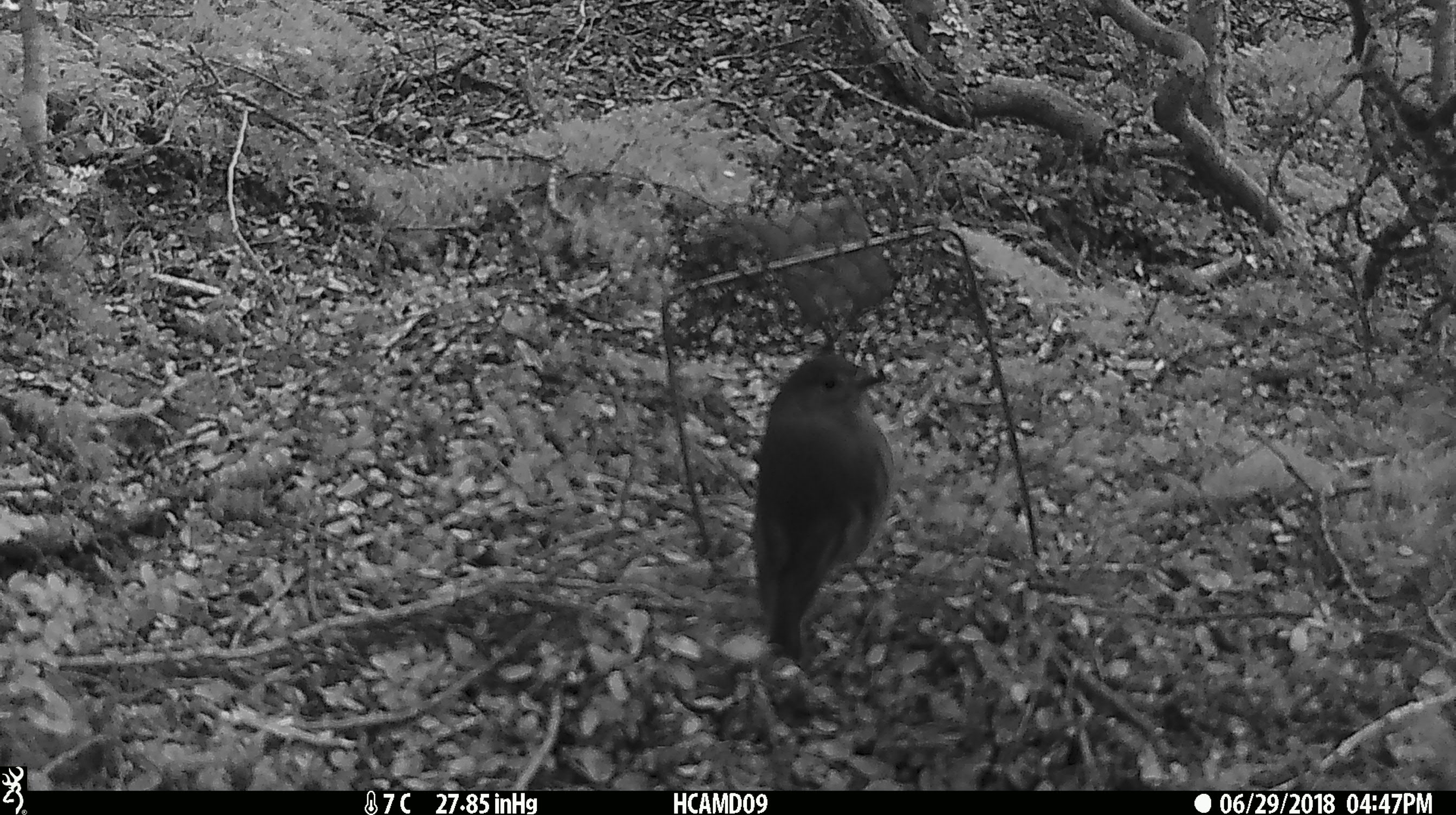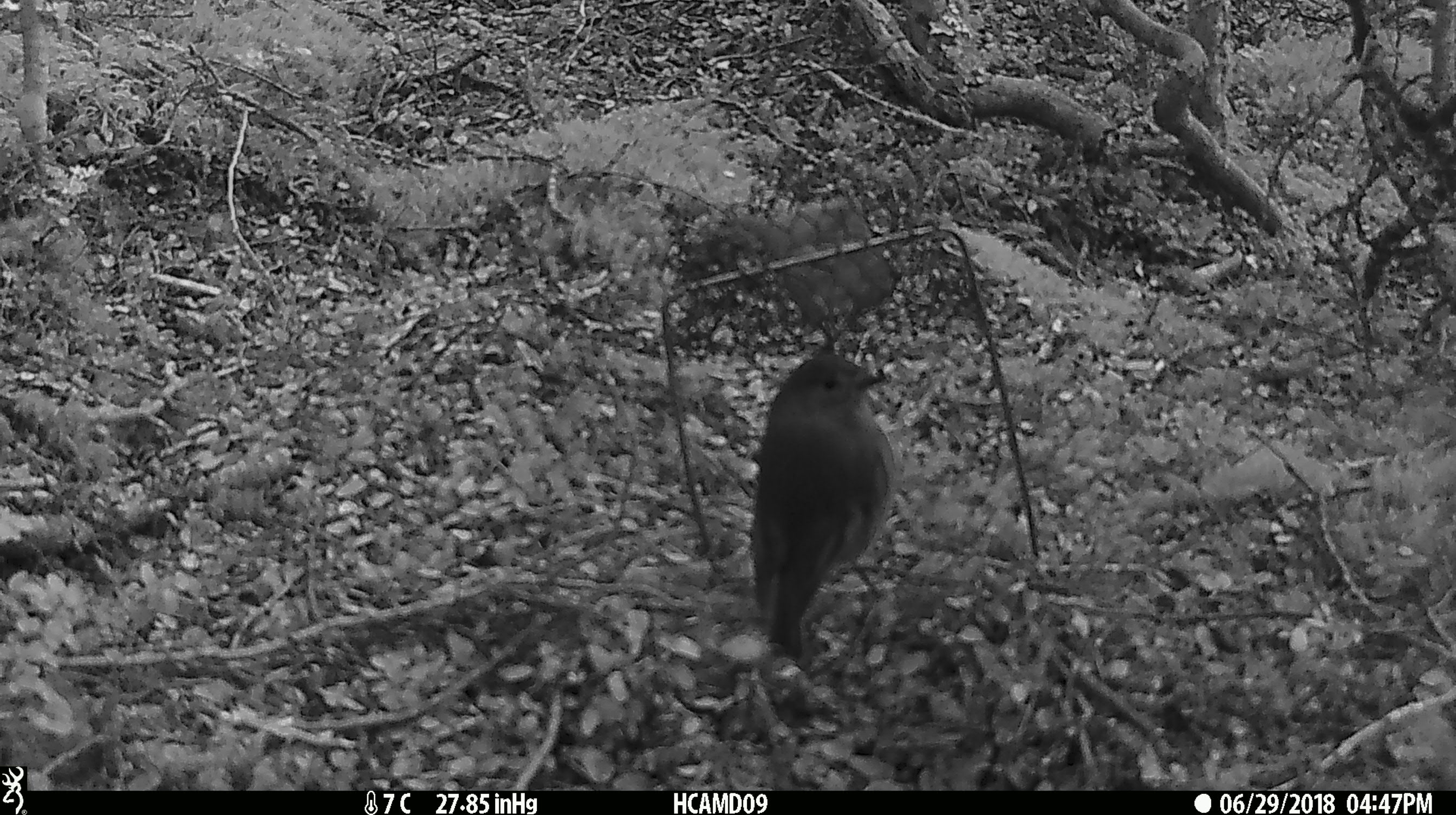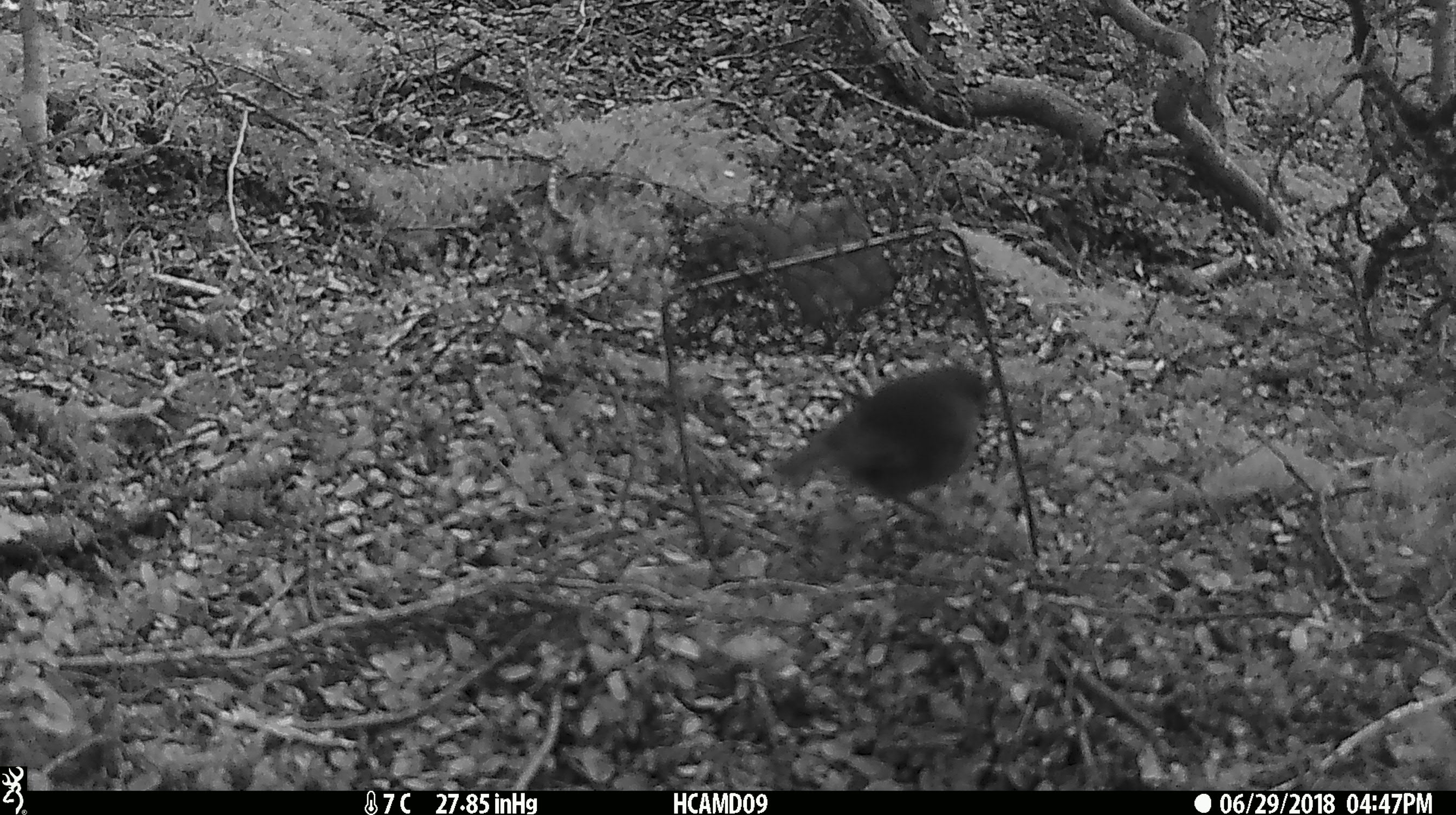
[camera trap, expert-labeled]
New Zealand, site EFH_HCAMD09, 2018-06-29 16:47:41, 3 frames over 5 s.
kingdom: Animalia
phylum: Chordata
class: Aves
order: Passeriformes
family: Petroicidae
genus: Petroica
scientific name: Petroica australis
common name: new zealand robin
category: robin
Robin (new zealand robin) (Petroica australis).